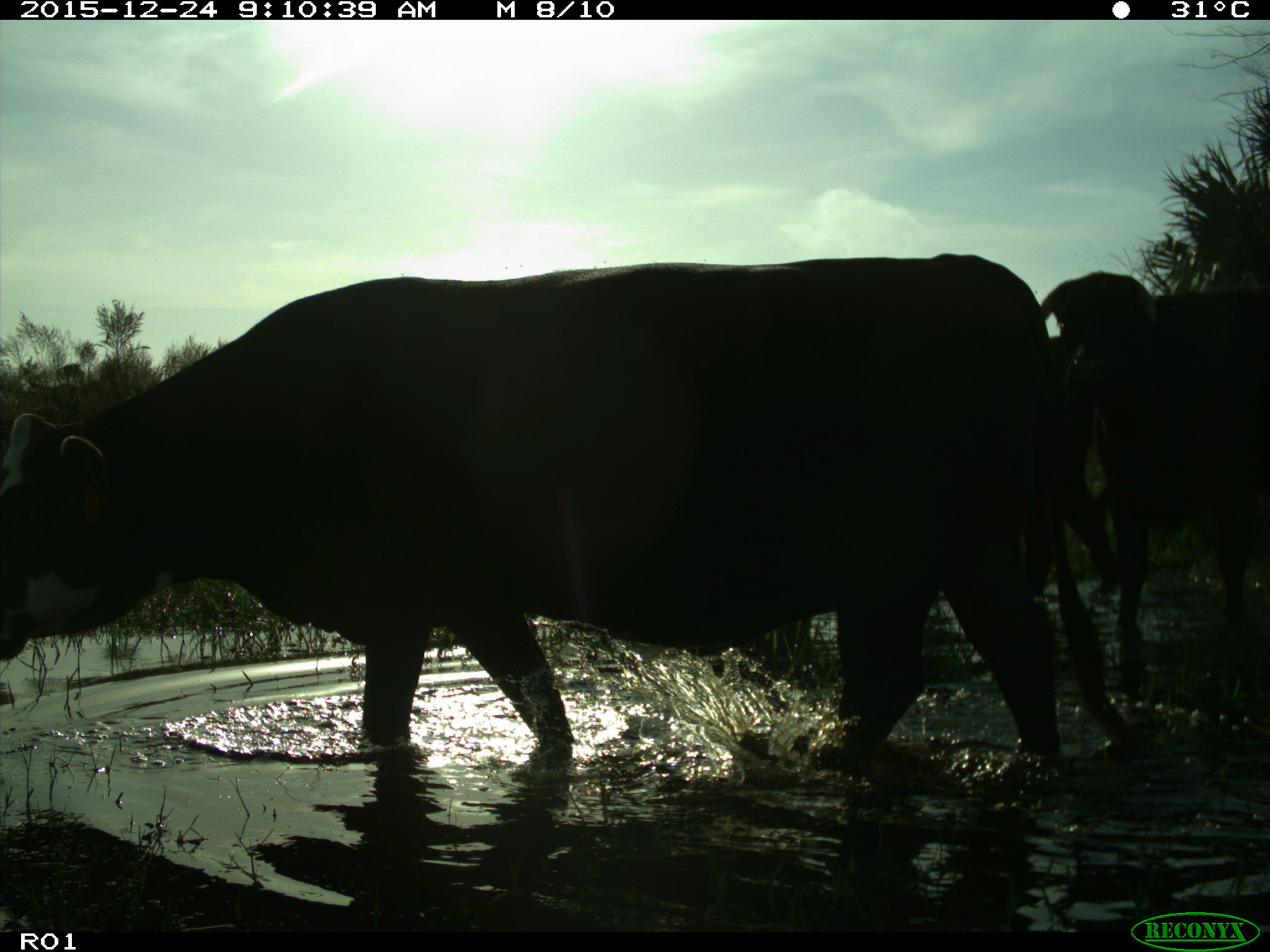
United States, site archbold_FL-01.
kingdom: Animalia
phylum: Chordata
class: Mammalia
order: Artiodactyla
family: Bovidae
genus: Bos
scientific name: Bos taurus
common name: domestic cow